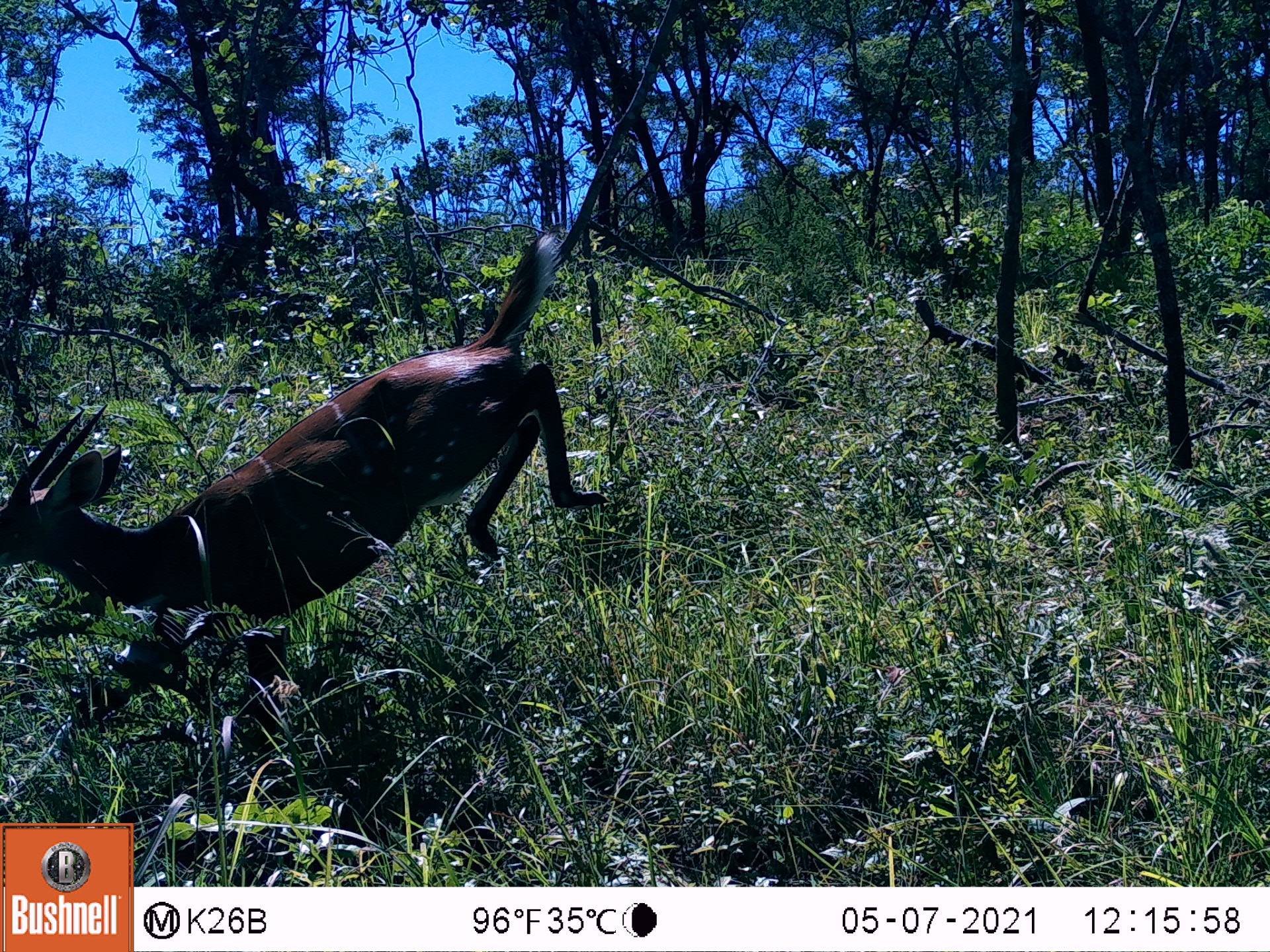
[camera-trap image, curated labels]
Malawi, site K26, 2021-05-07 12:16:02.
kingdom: Animalia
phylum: Chordata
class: Mammalia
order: Artiodactyla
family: Bovidae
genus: Tragelaphus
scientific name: Tragelaphus sylvaticus sylvaticus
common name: cape bushbuck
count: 1